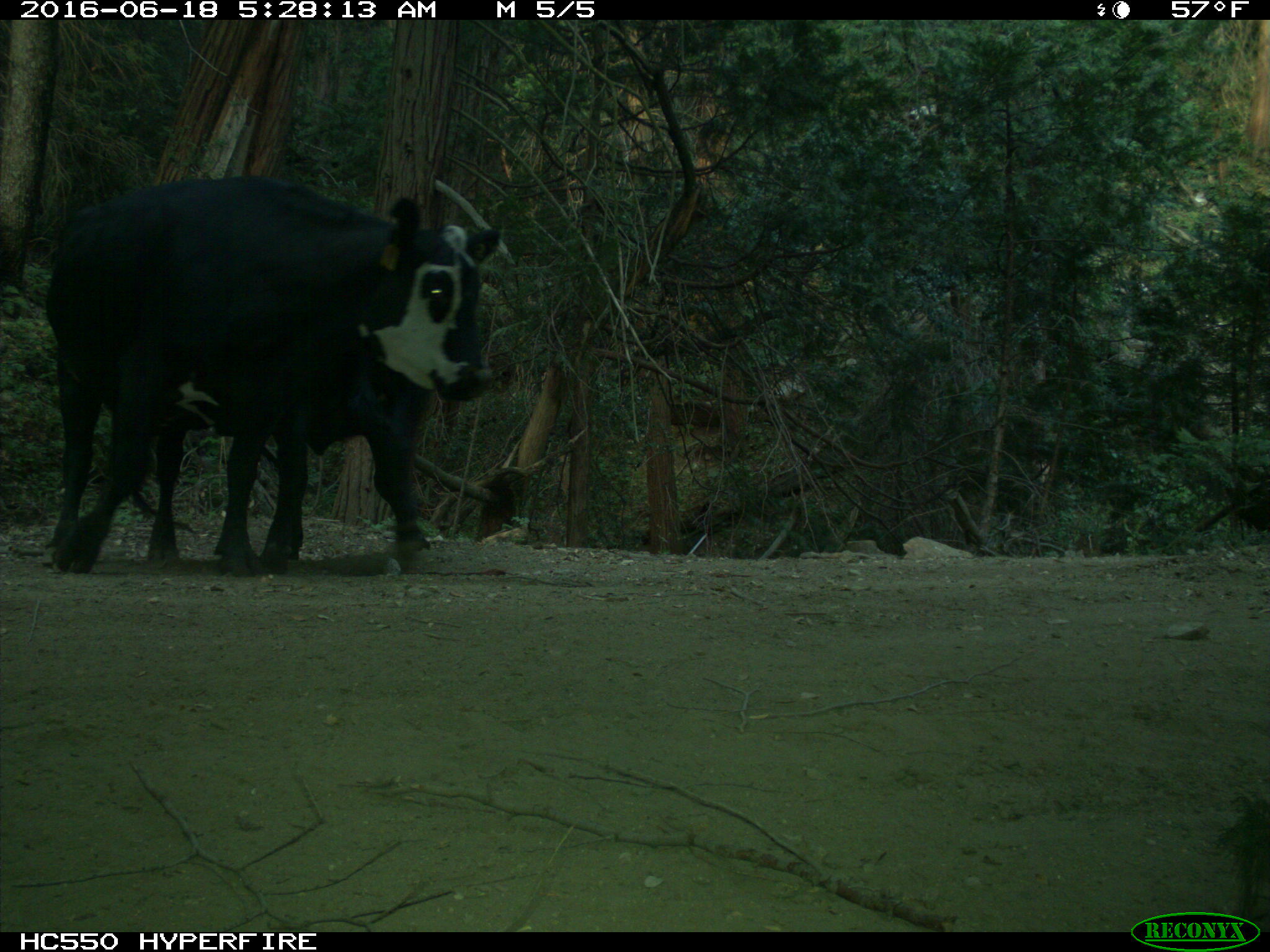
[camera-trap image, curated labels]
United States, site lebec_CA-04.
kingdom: Animalia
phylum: Chordata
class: Mammalia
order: Artiodactyla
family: Bovidae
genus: Bos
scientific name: Bos taurus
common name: domestic cow